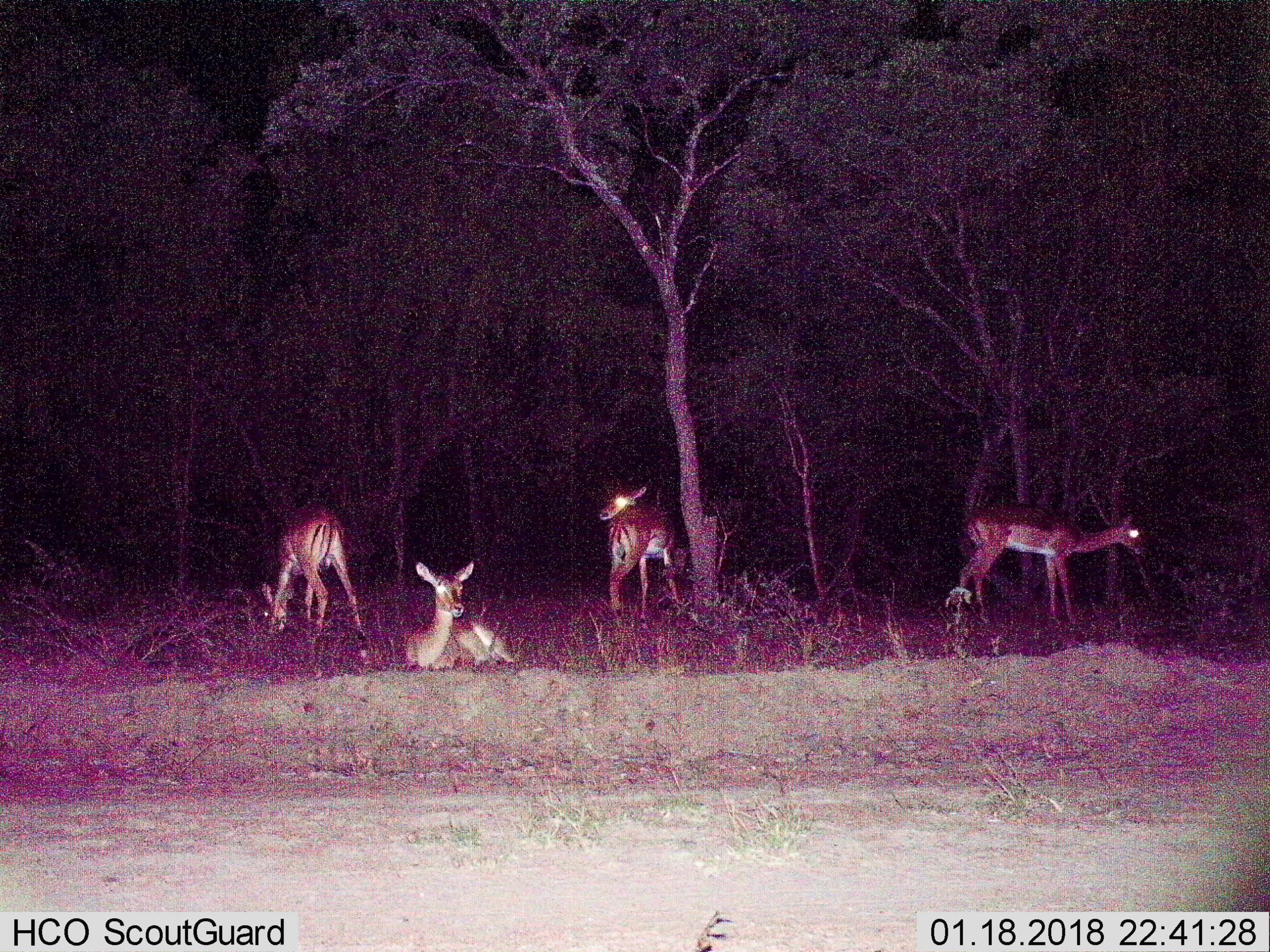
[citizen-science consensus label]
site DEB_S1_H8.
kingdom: Animalia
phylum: Chordata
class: Mammalia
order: Artiodactyla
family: Bovidae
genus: Aepyceros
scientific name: Aepyceros melampus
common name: impala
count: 4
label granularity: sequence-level